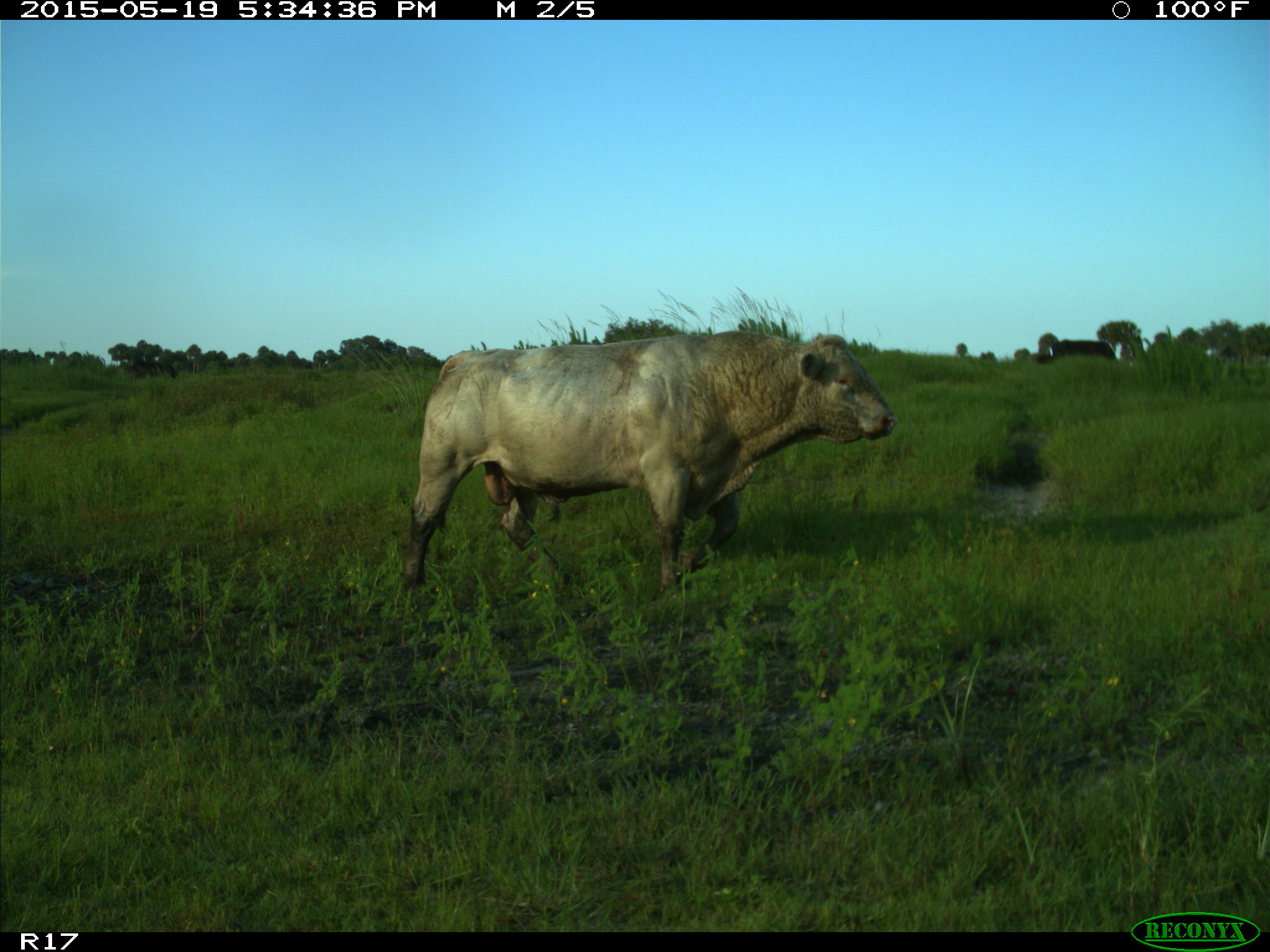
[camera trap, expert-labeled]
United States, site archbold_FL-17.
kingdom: Animalia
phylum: Chordata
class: Mammalia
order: Artiodactyla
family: Bovidae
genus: Bos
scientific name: Bos taurus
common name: domestic cow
Bos taurus (domestic cow).